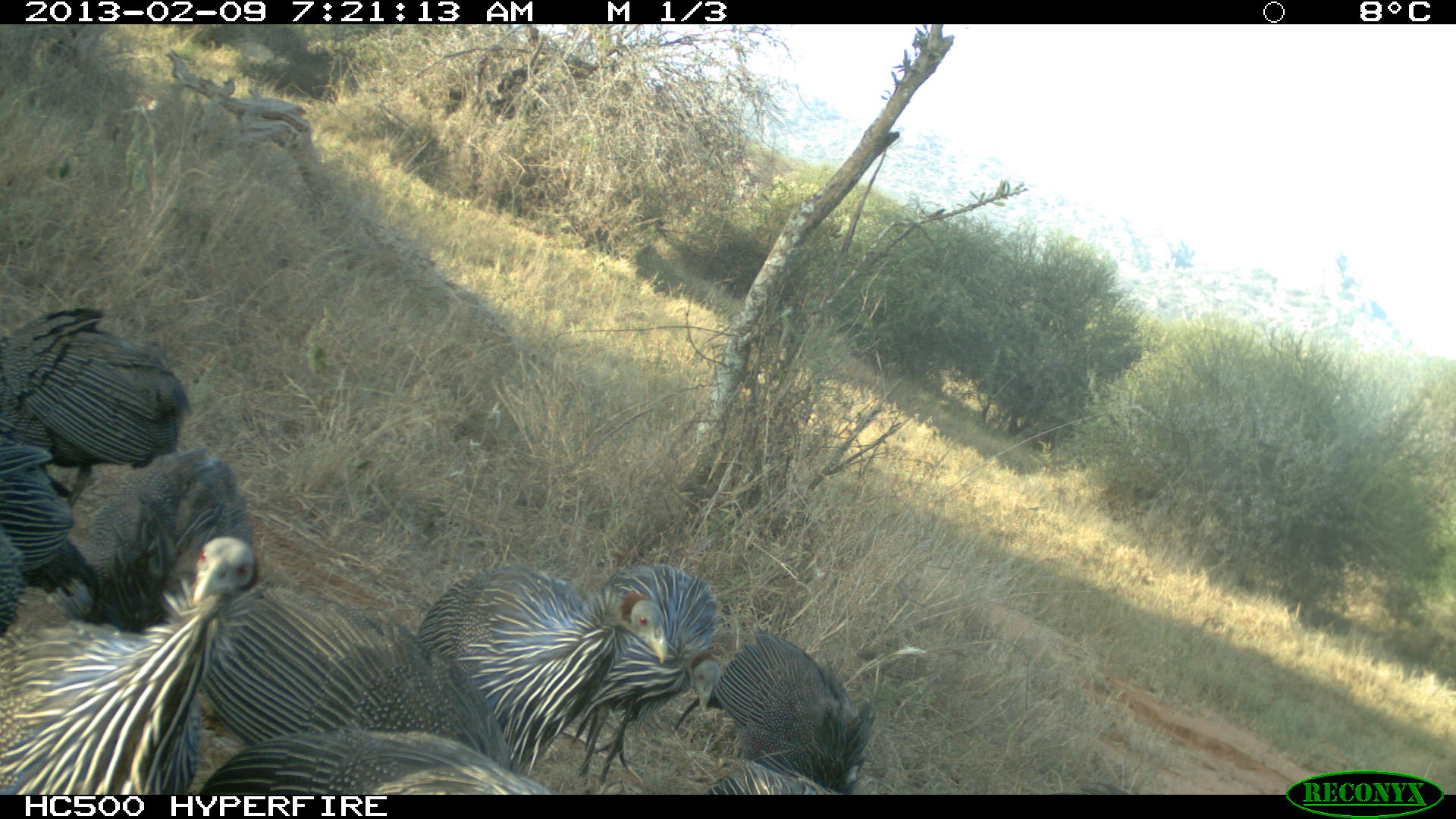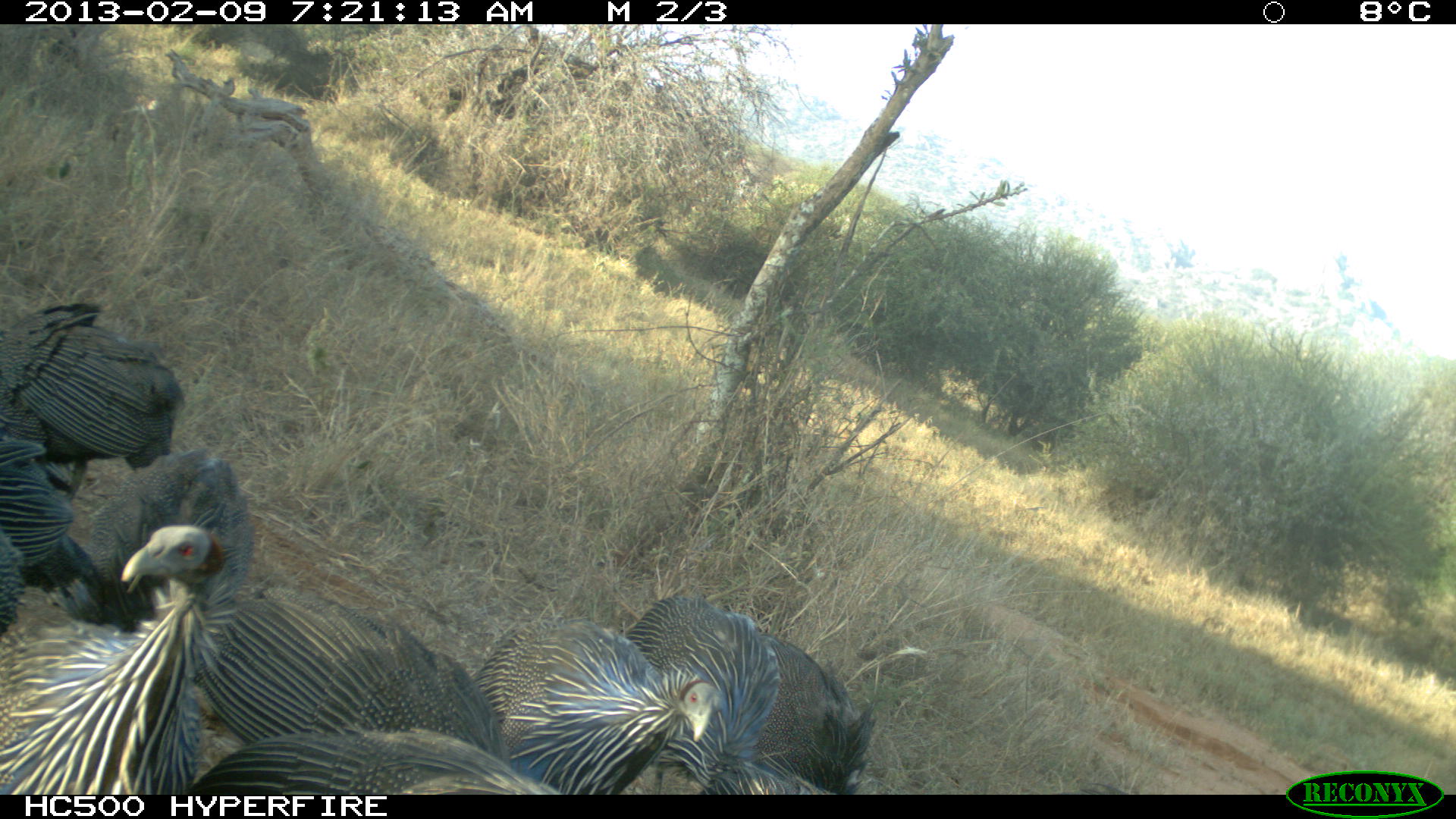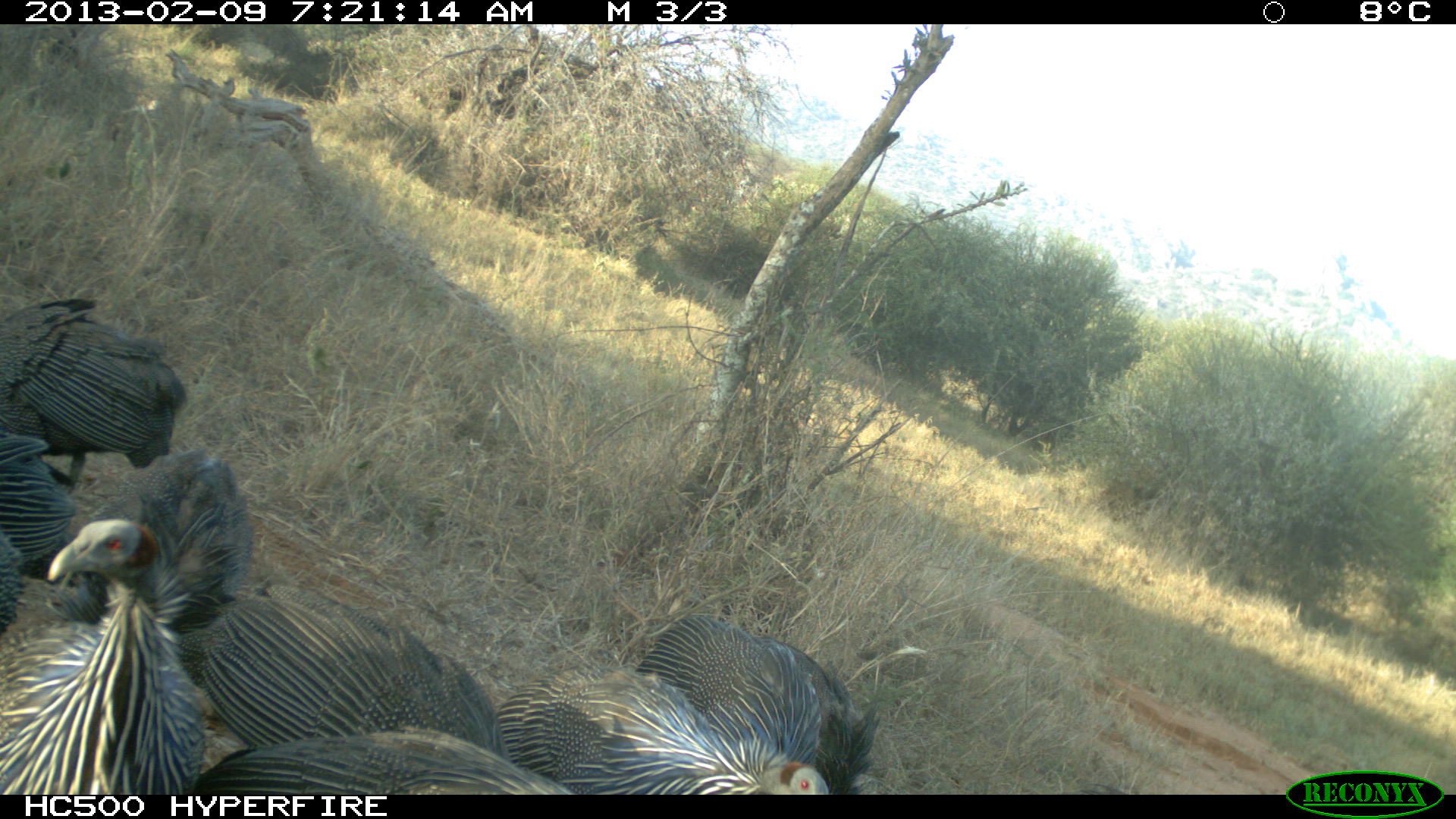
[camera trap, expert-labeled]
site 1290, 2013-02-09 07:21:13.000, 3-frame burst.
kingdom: Animalia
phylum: Chordata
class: Aves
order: Galliformes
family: Numididae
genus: Acryllium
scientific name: Acryllium vulturinum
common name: vulturine guineafowl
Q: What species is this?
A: Acryllium vulturinum (vulturine guineafowl).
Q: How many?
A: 8.